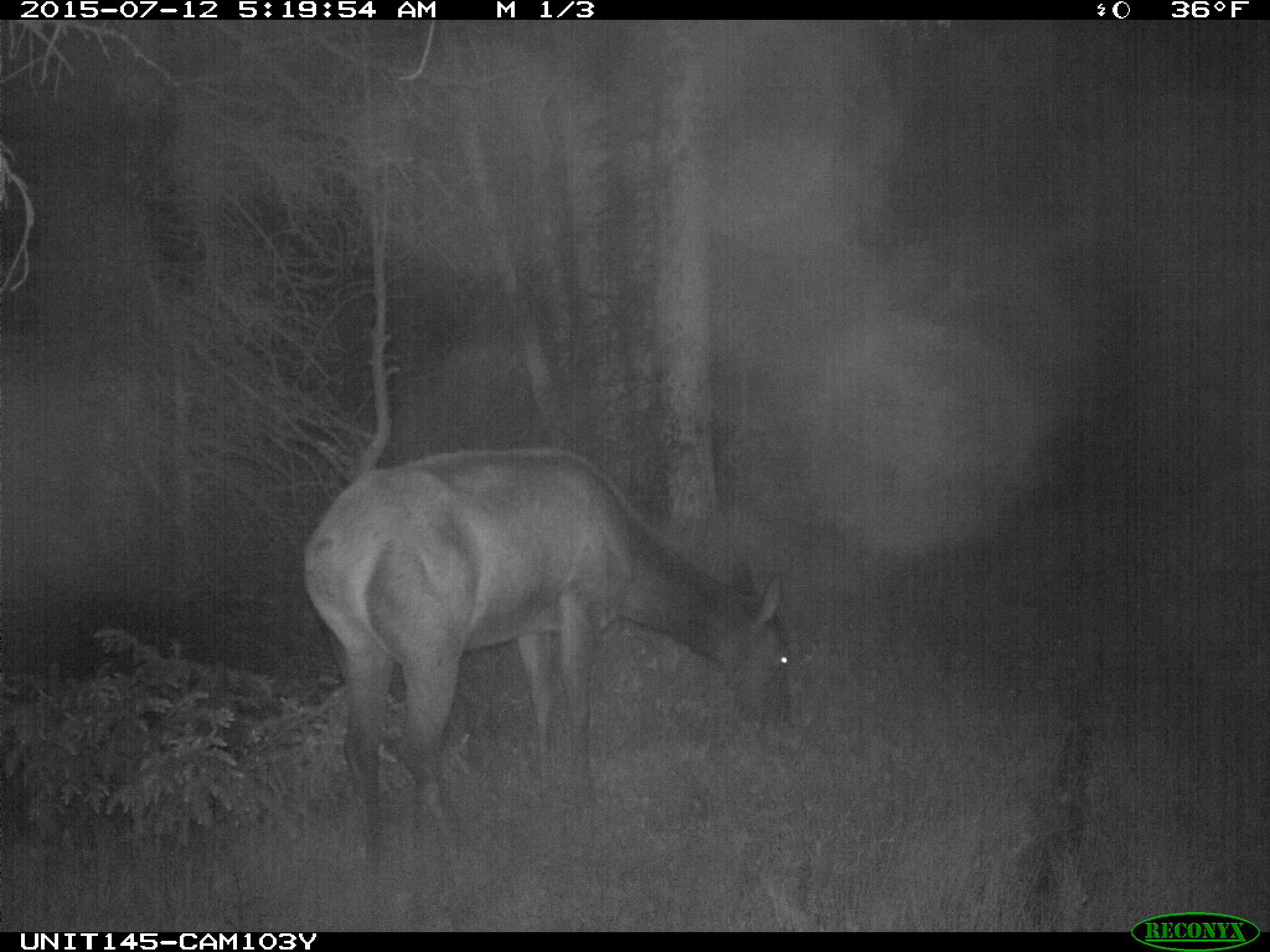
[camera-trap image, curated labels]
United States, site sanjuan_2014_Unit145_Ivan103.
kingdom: Animalia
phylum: Chordata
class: Mammalia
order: Artiodactyla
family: Cervidae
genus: Cervus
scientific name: Cervus elaphus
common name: red deer